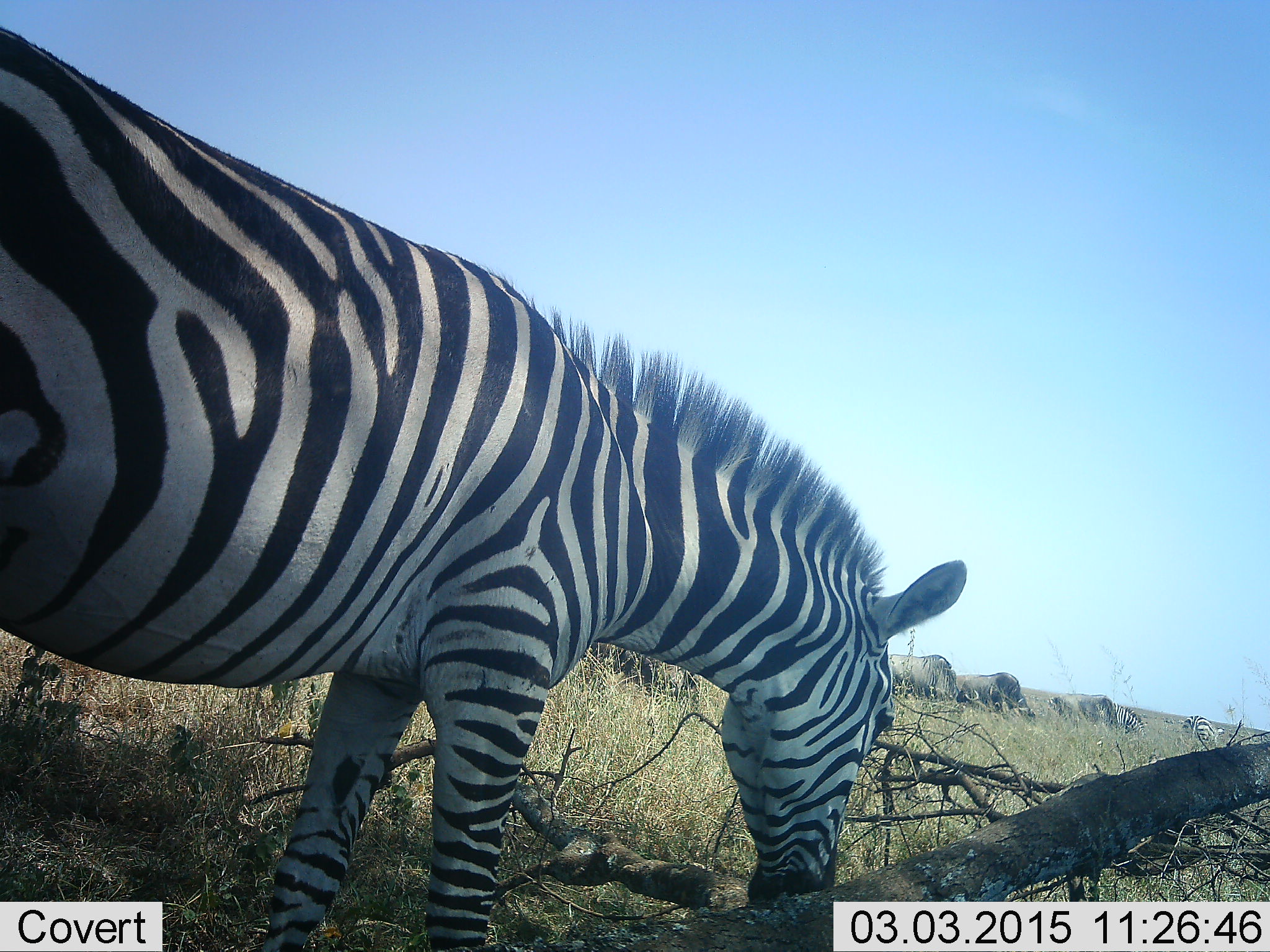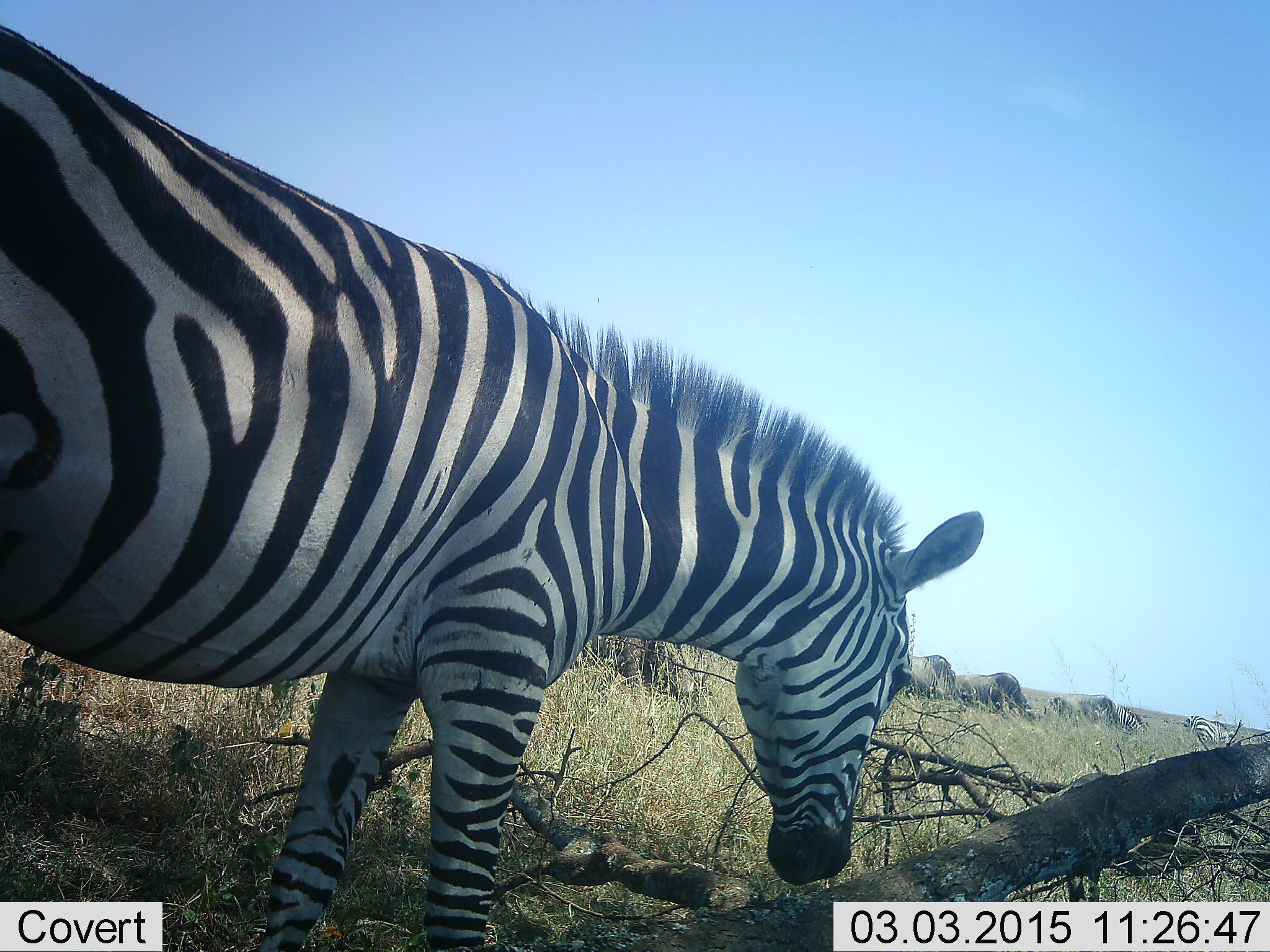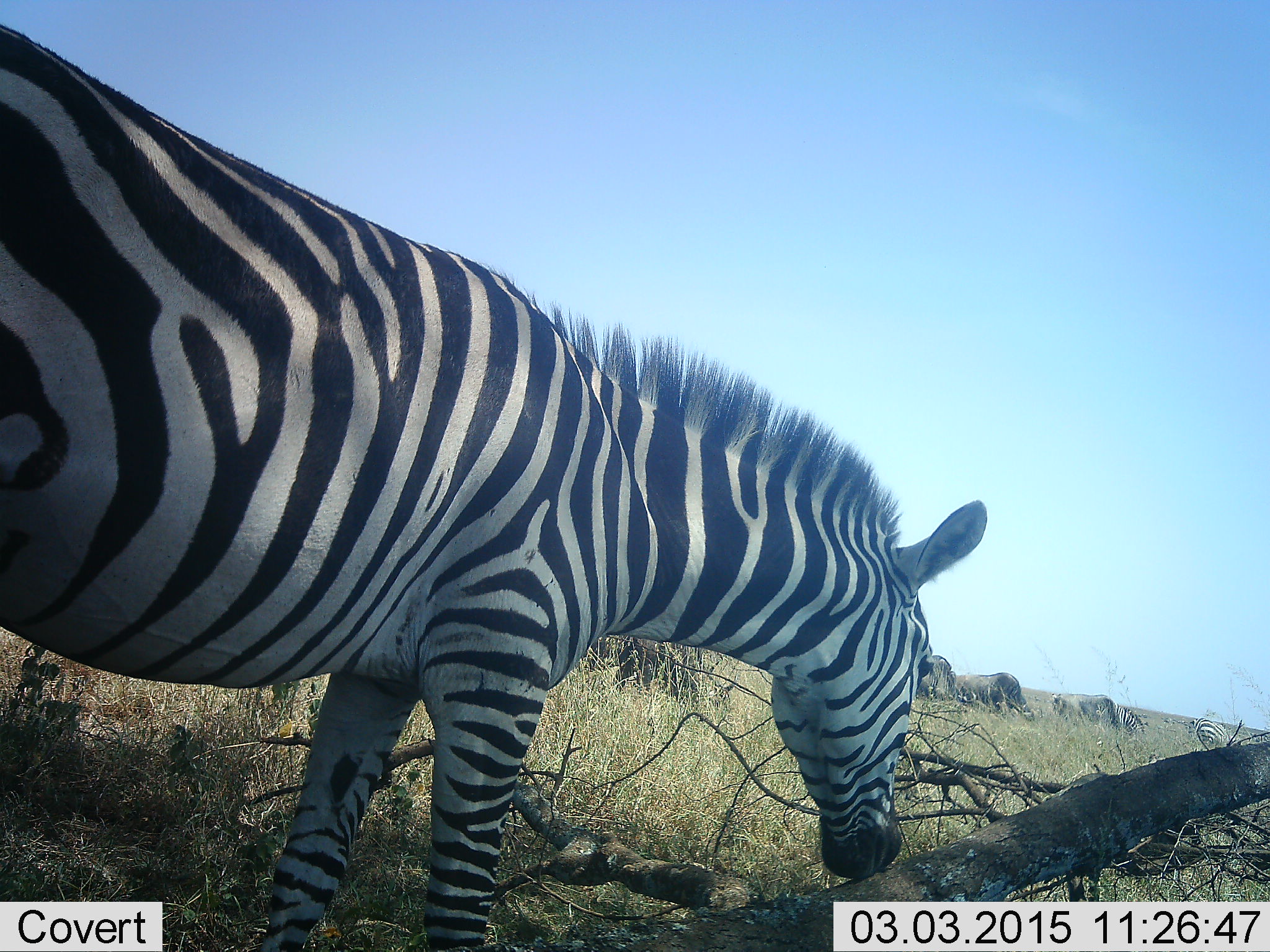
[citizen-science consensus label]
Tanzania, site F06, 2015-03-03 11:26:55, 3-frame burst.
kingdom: Animalia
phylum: Chordata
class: Mammalia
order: Artiodactyla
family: Bovidae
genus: Connochaetes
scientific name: Connochaetes taurinus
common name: blue wildebeest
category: wildebeest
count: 5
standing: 60%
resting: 0%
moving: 0%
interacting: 0%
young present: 10%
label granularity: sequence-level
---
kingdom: Animalia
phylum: Chordata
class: Mammalia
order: Perissodactyla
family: Equidae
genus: Equus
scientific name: Equus quagga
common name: plains zebra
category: zebra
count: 2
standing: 67%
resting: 0%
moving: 13%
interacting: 0%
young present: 0%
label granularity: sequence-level